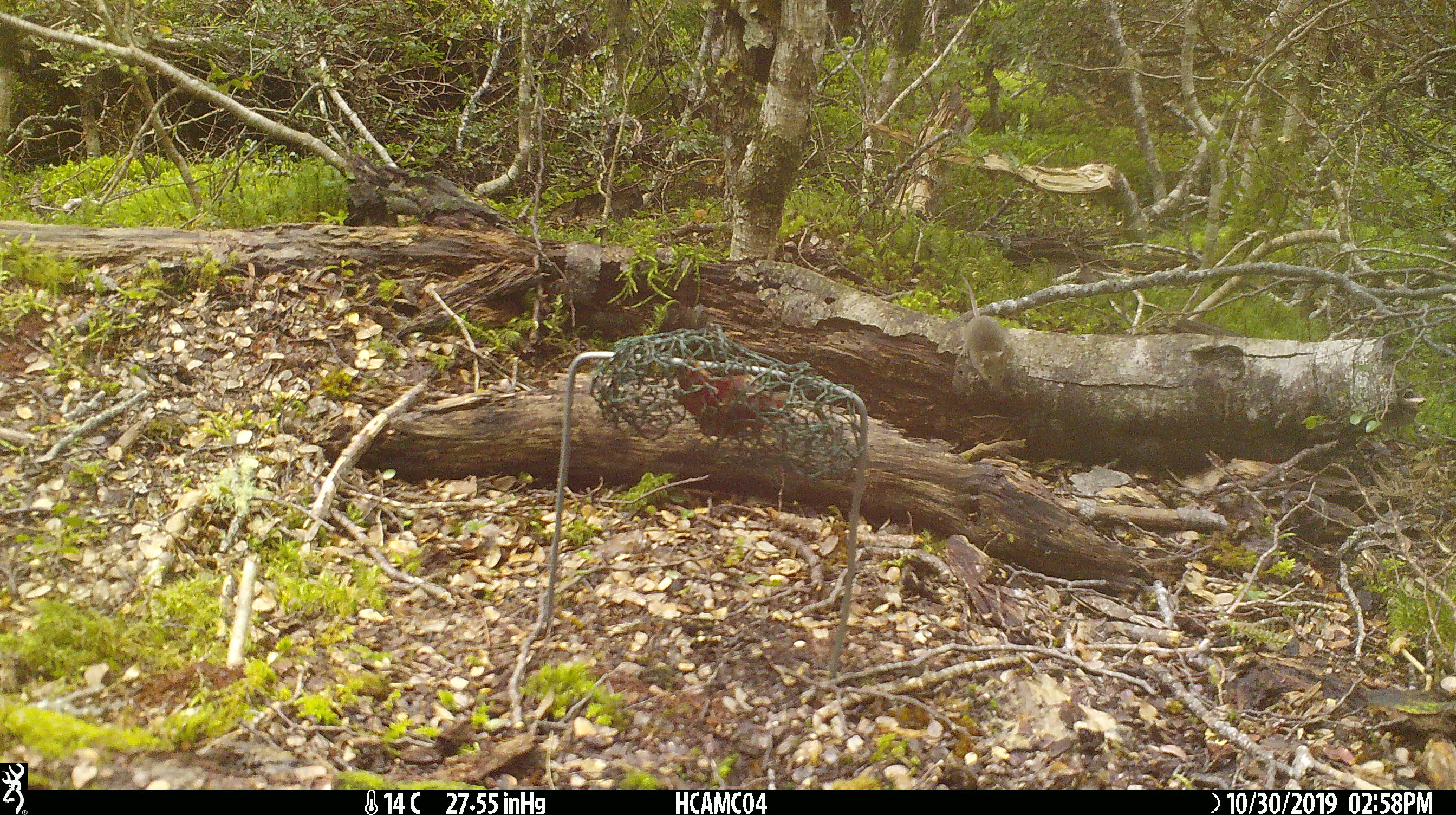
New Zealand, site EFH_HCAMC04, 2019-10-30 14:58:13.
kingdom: Animalia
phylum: Chordata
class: Mammalia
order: Rodentia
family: Muridae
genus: Mus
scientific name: Mus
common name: mouse